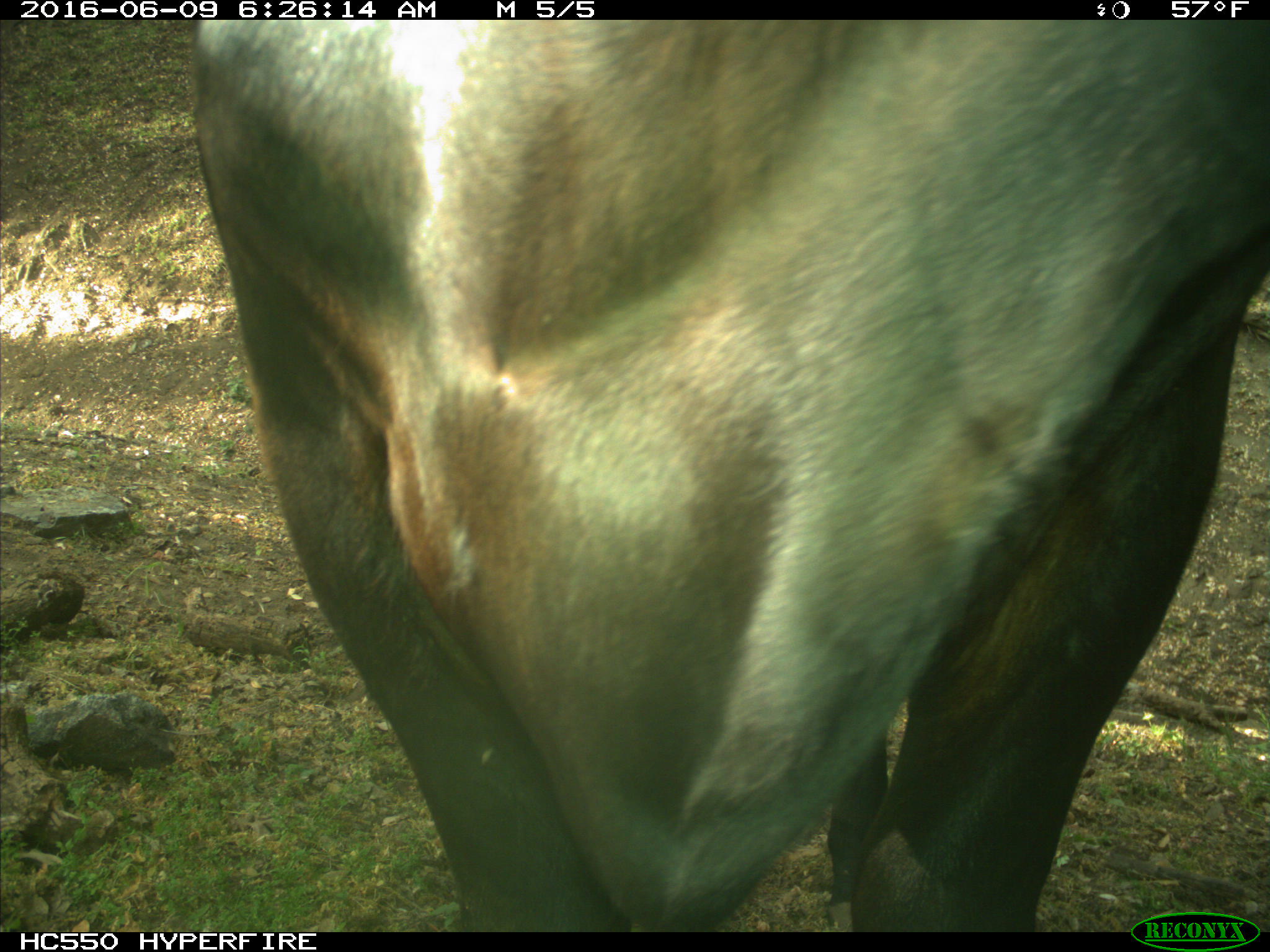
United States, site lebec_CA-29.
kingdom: Animalia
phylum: Chordata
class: Mammalia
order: Artiodactyla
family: Bovidae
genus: Bos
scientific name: Bos taurus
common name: domestic cow